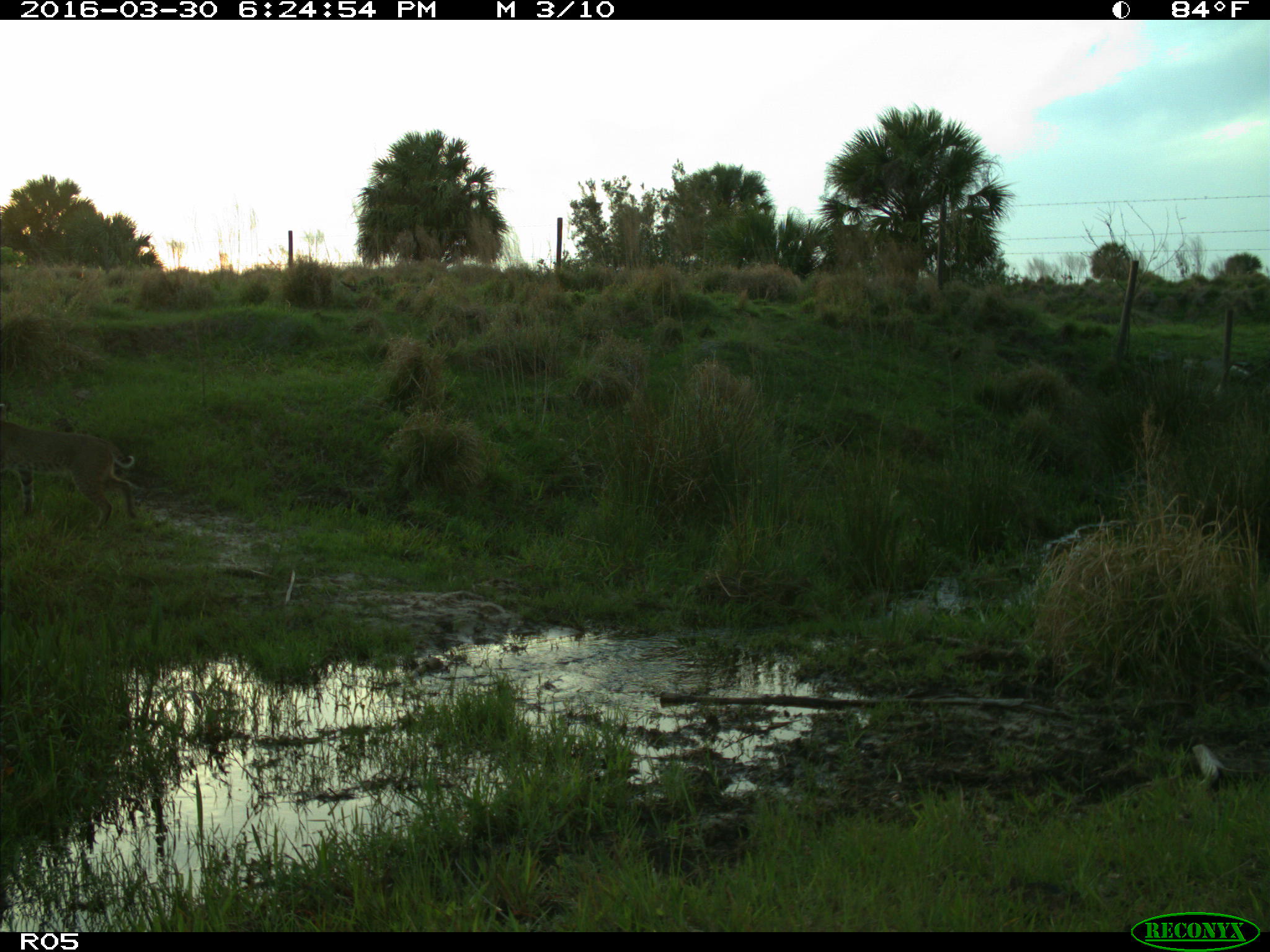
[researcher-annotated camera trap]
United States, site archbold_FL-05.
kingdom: Animalia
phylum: Chordata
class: Mammalia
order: Carnivora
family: Felidae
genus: Lynx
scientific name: Lynx rufus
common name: bobcat